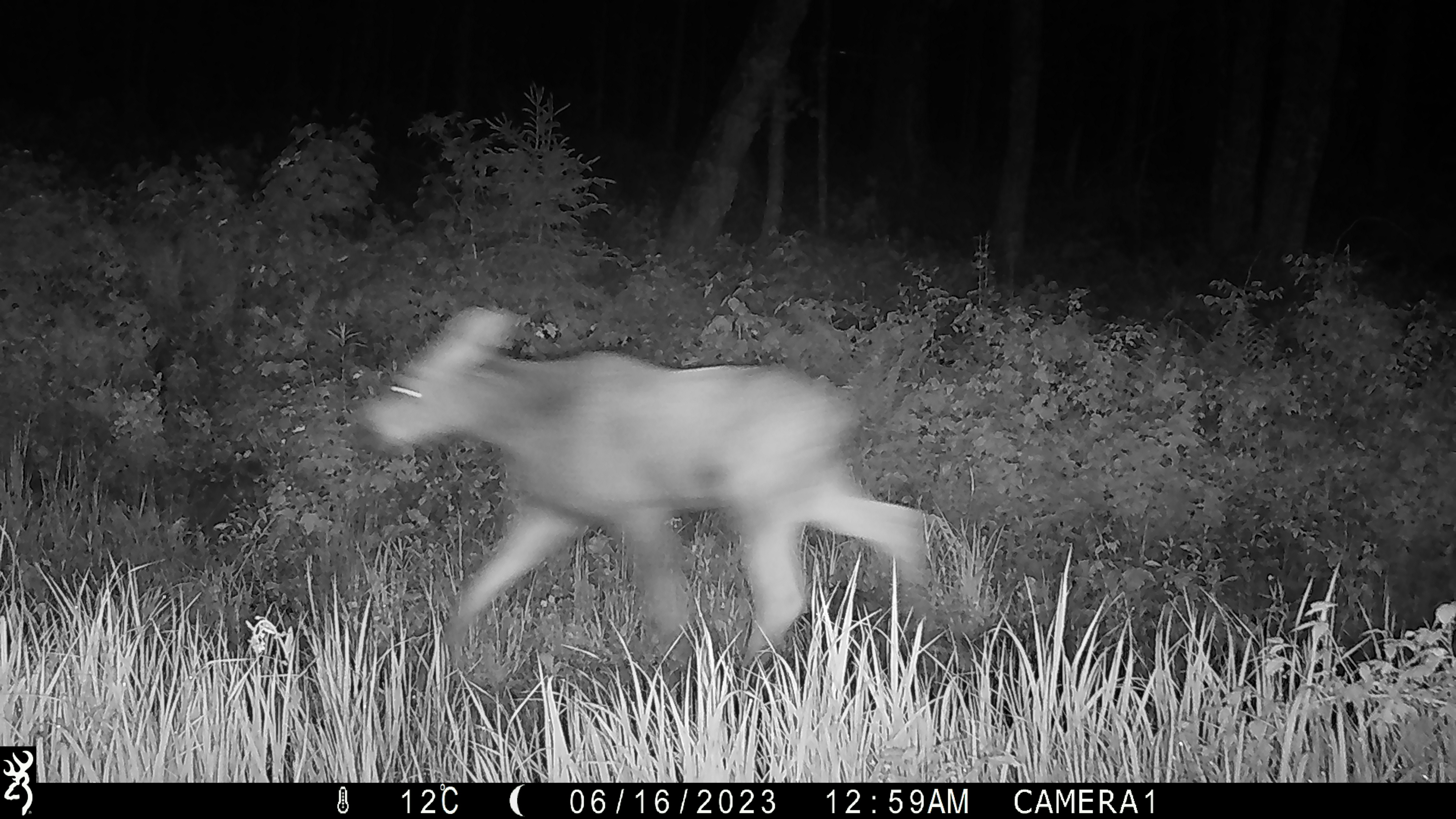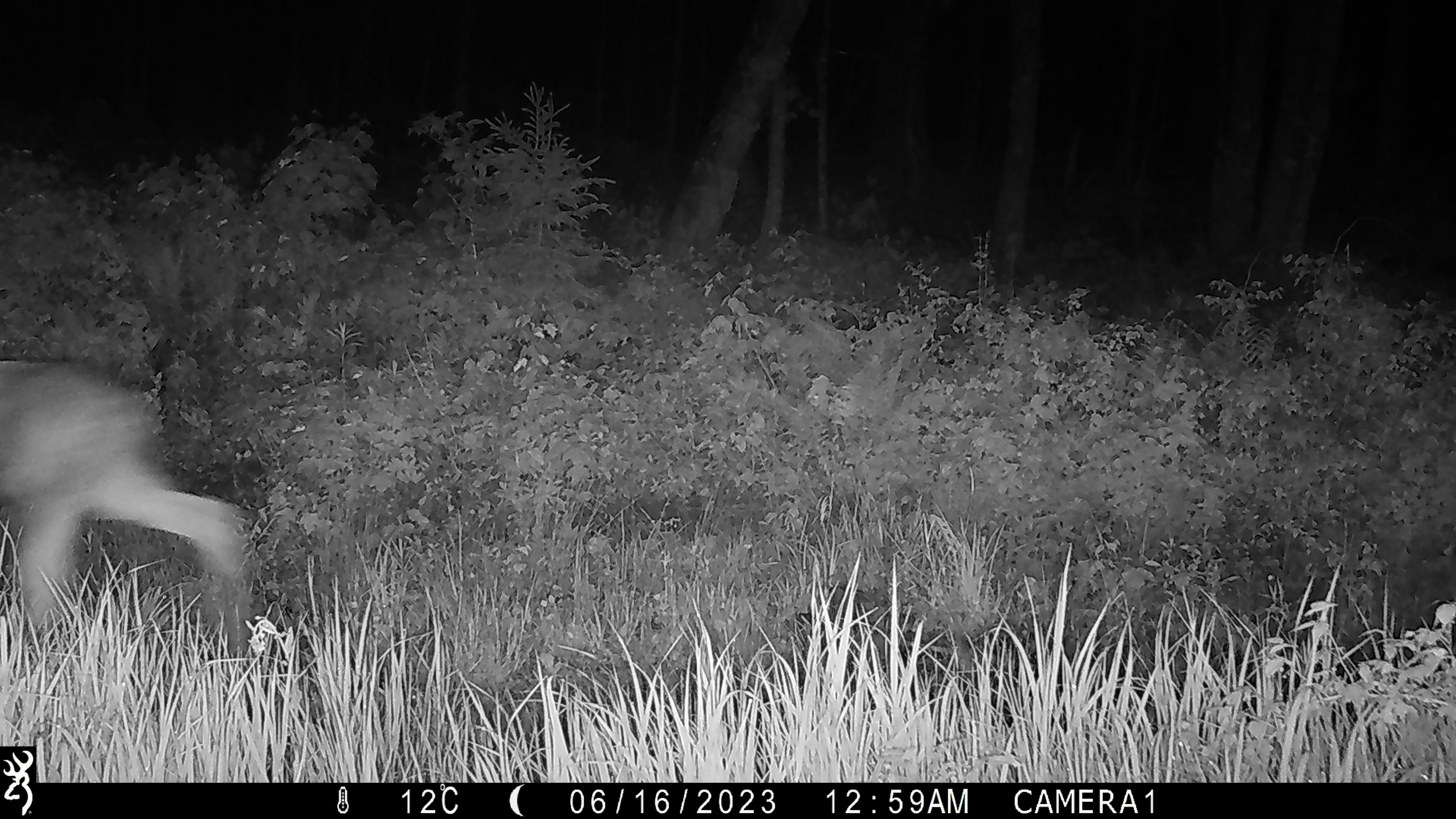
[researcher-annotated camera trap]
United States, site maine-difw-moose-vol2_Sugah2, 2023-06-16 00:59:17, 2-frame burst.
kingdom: Animalia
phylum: Chordata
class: Mammalia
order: Artiodactyla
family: Cervidae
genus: Alces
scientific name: Alces alces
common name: moose